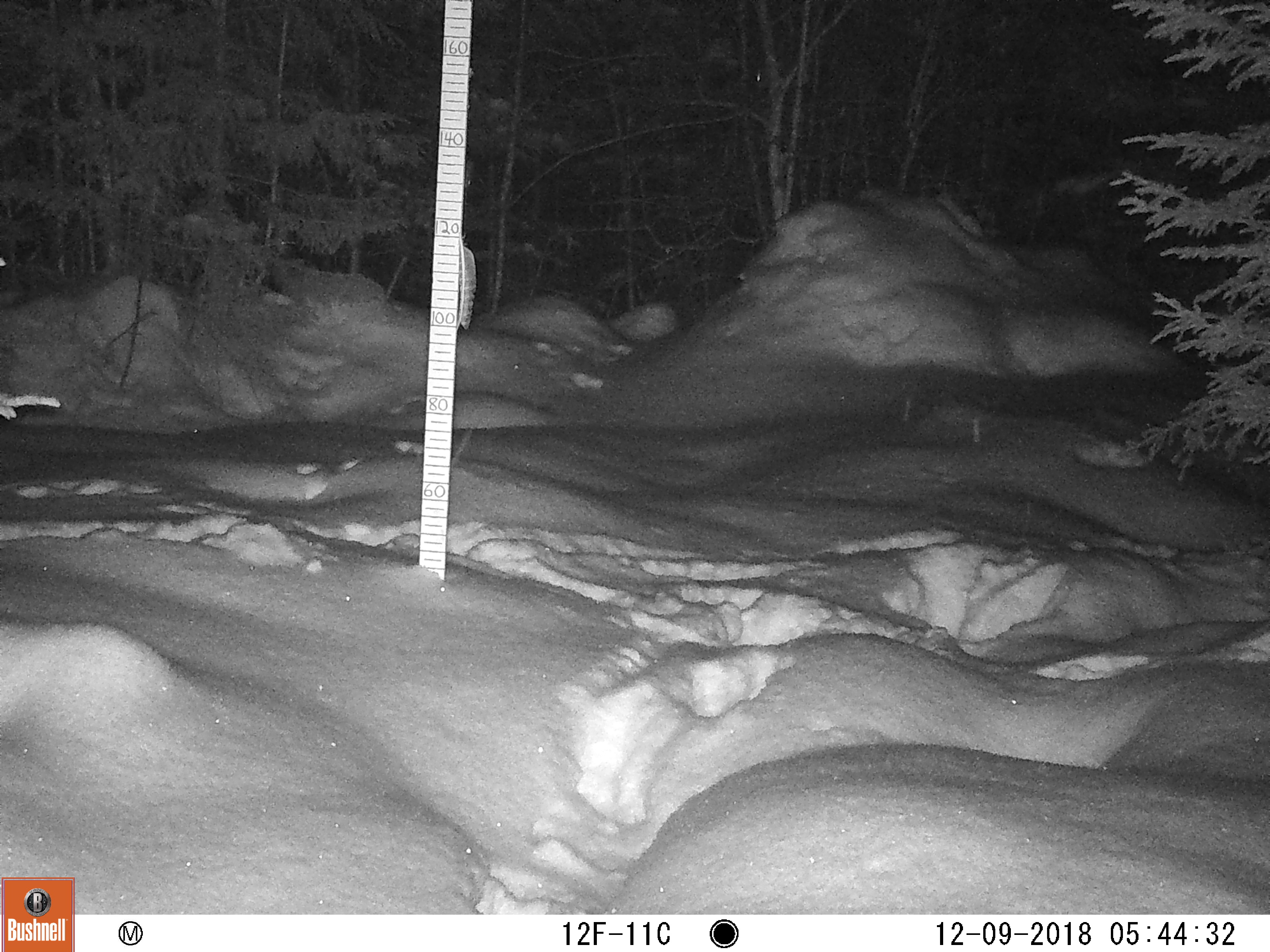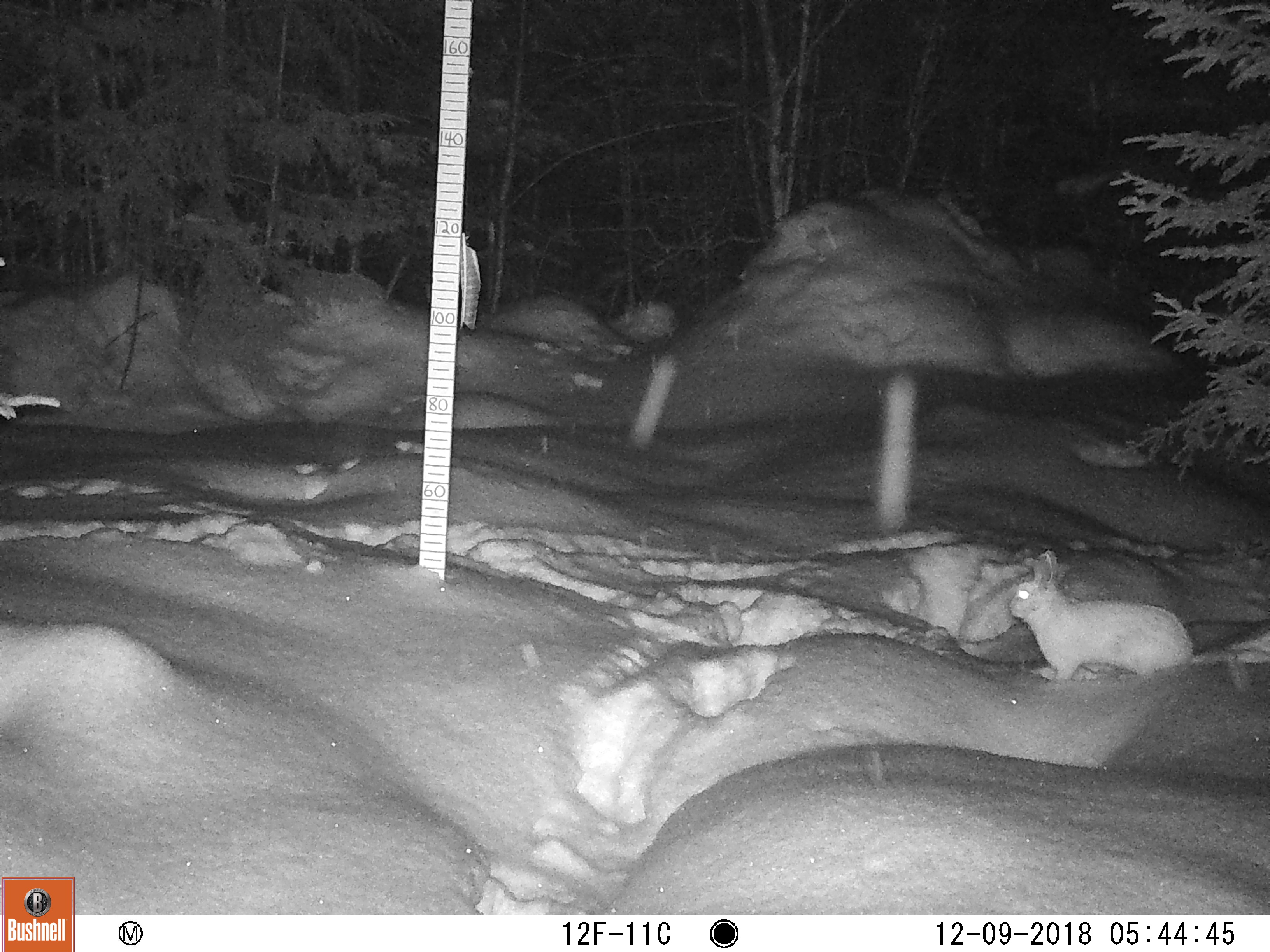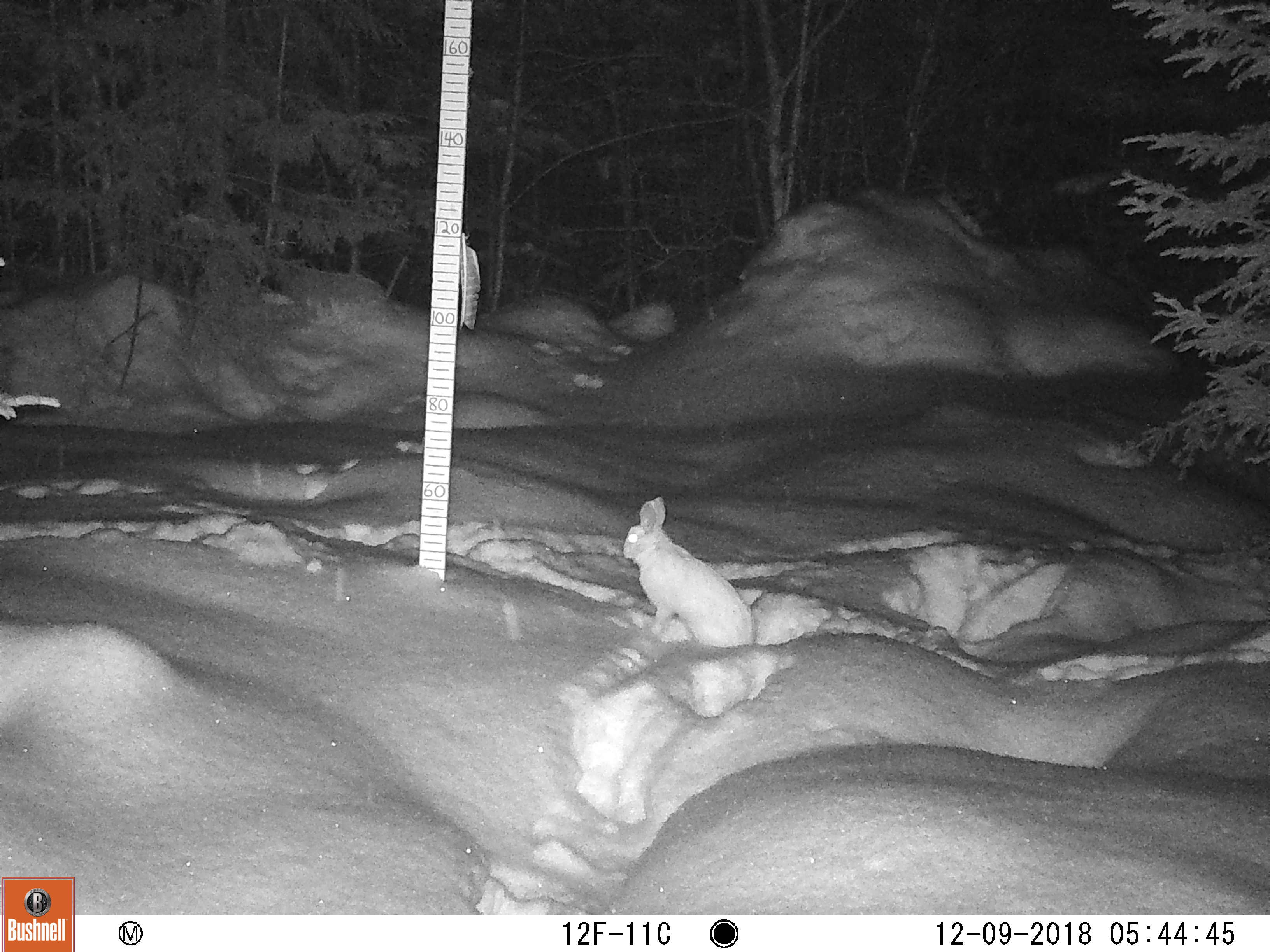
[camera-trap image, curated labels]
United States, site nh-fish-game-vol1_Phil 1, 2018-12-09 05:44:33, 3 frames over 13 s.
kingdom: Animalia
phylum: Chordata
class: Mammalia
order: Lagomorpha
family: Leporidae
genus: Lepus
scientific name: Lepus americanus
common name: snowshoe hare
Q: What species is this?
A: Snowshoe hare (Lepus americanus).